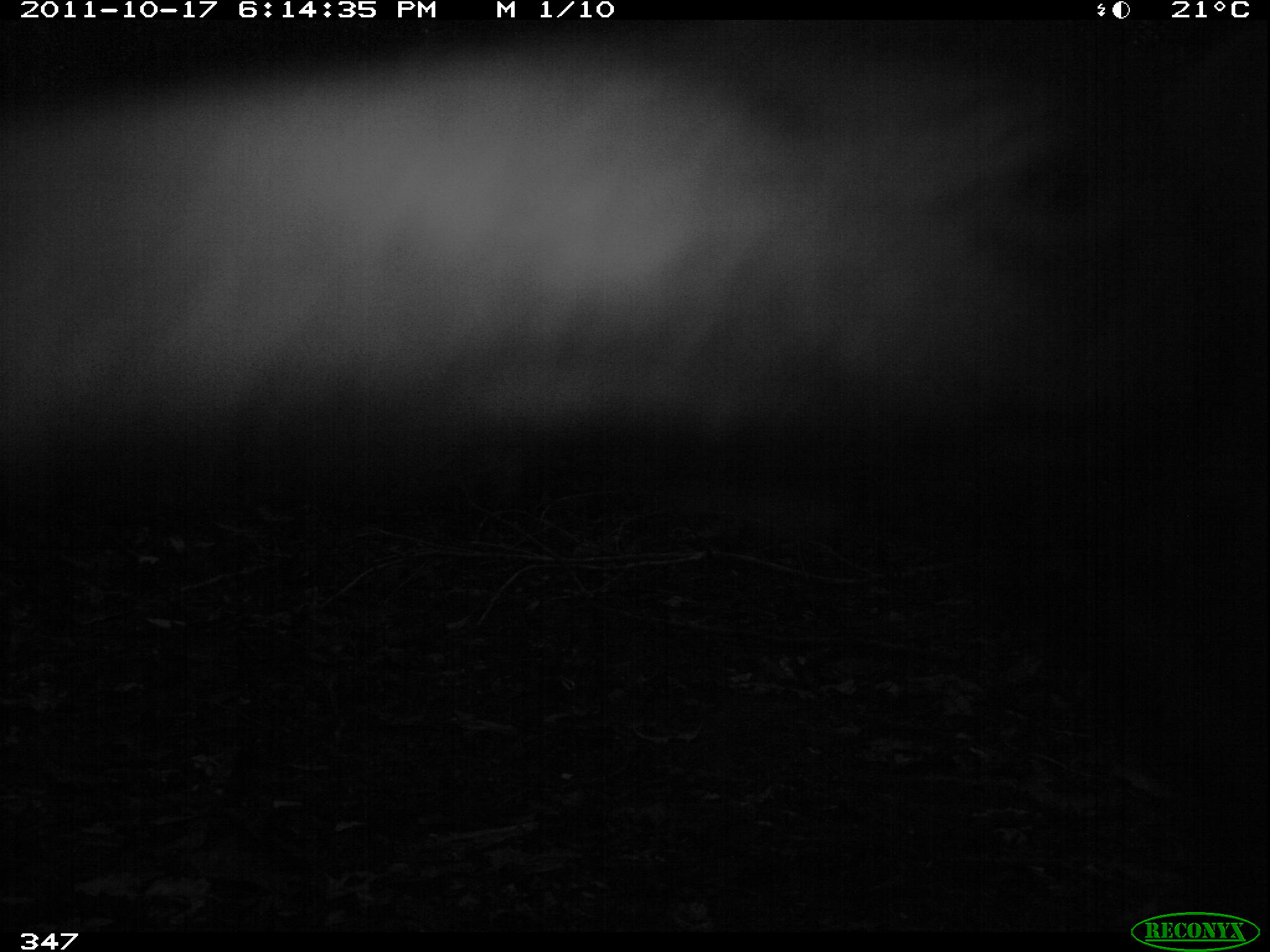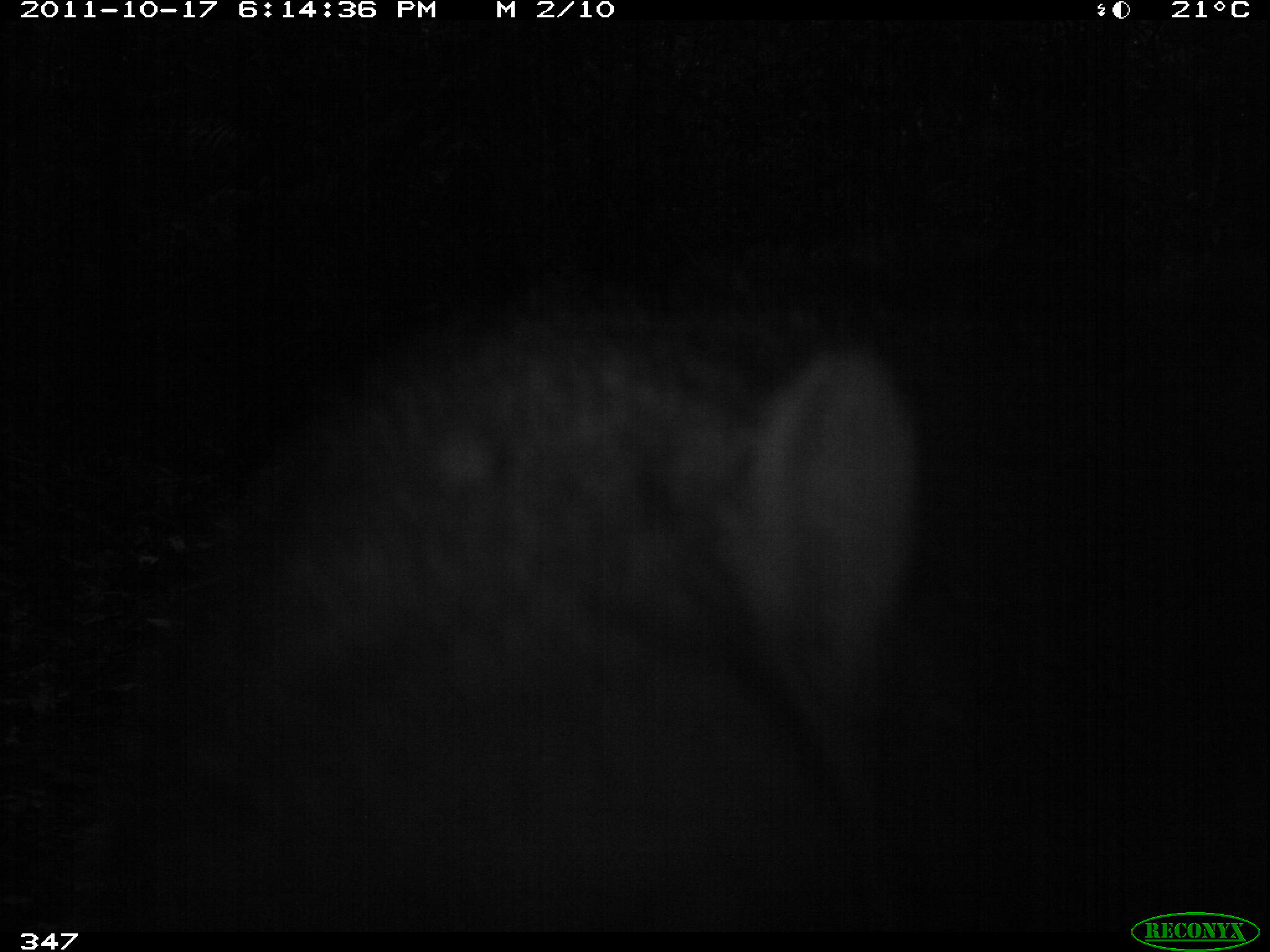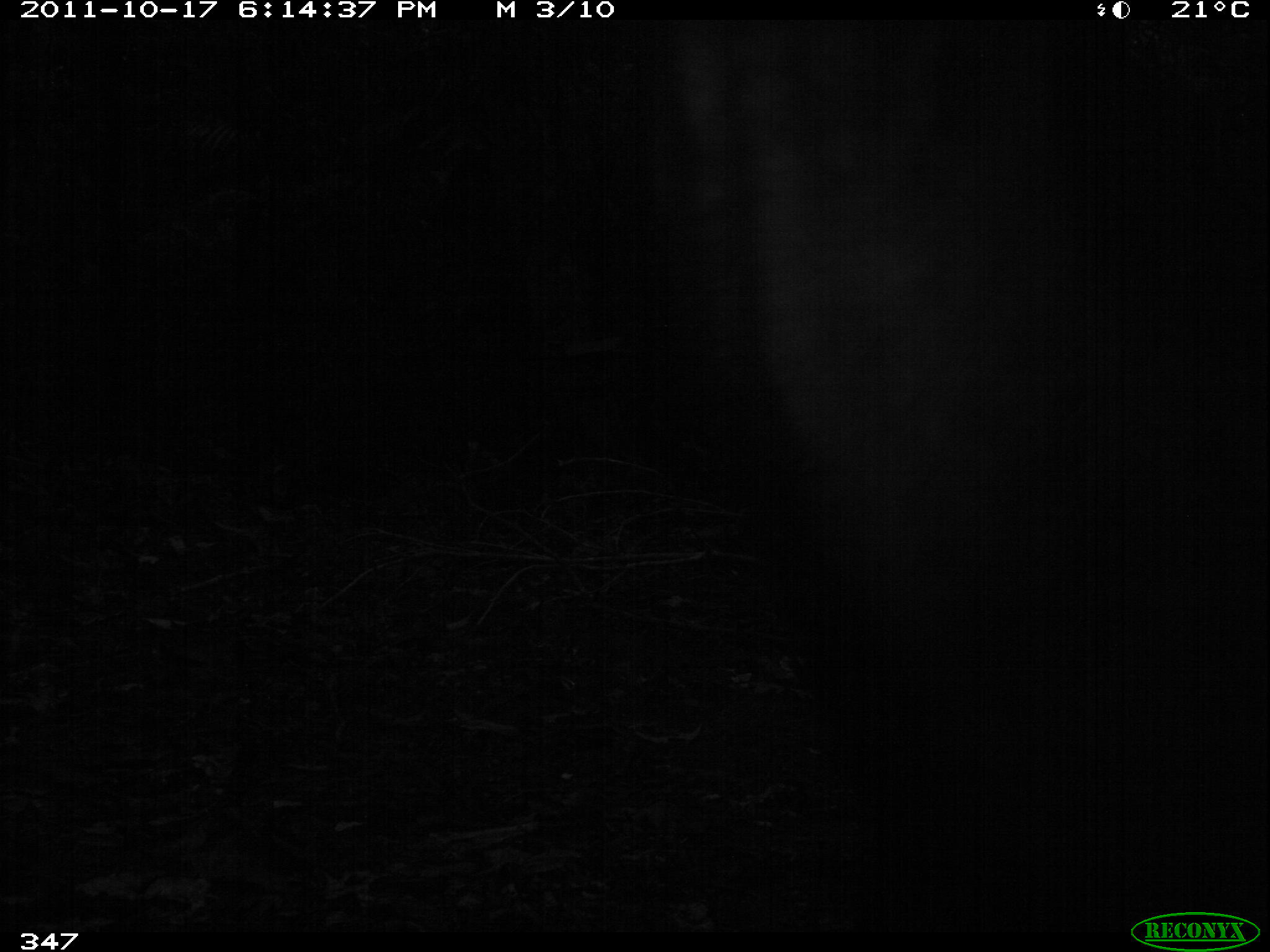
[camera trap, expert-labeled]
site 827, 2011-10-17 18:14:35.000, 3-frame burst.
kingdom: Animalia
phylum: Chordata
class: Mammalia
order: Pilosa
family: Myrmecophagidae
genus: Myrmecophaga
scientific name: Myrmecophaga tridactyla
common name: giant anteater